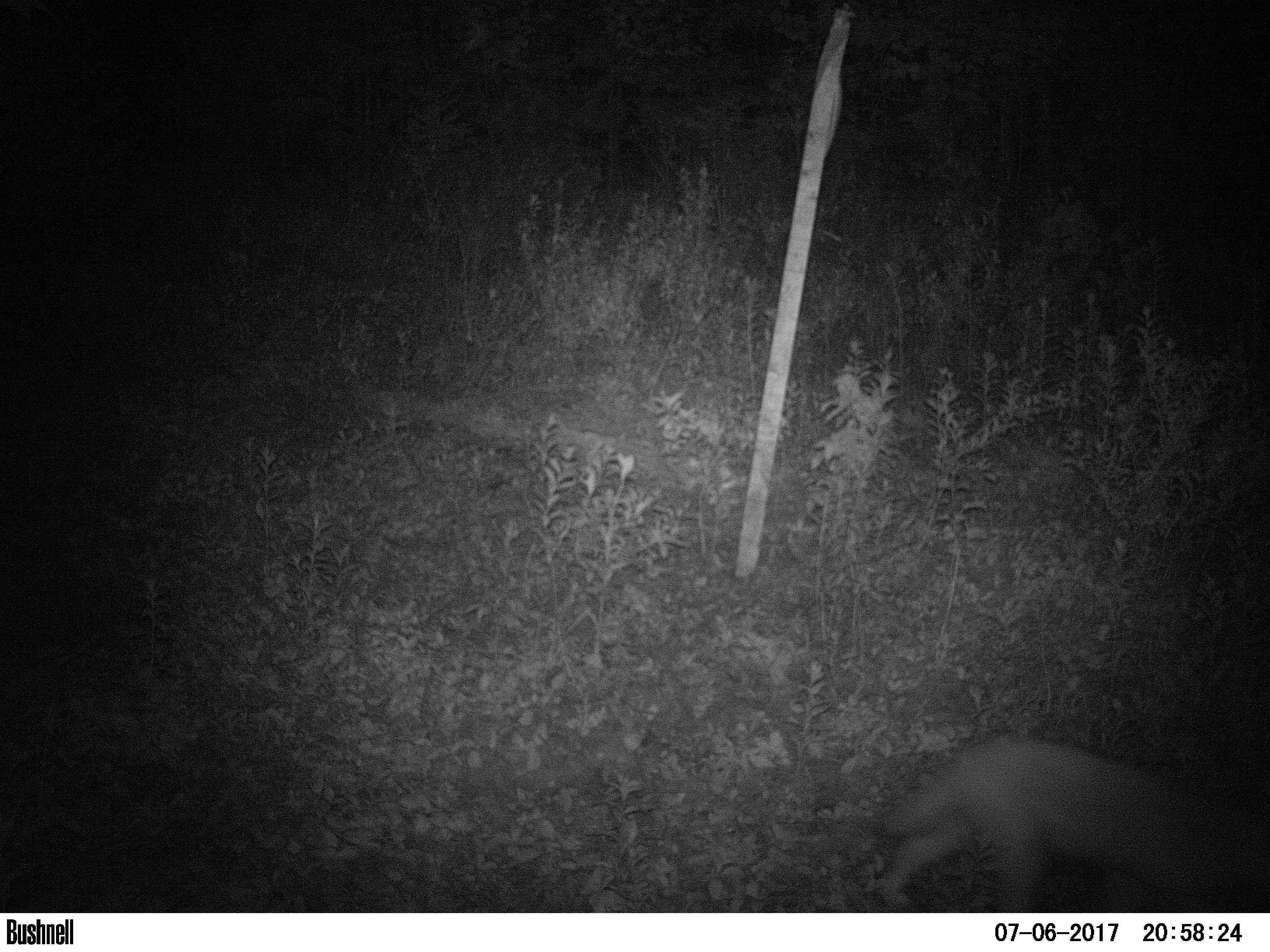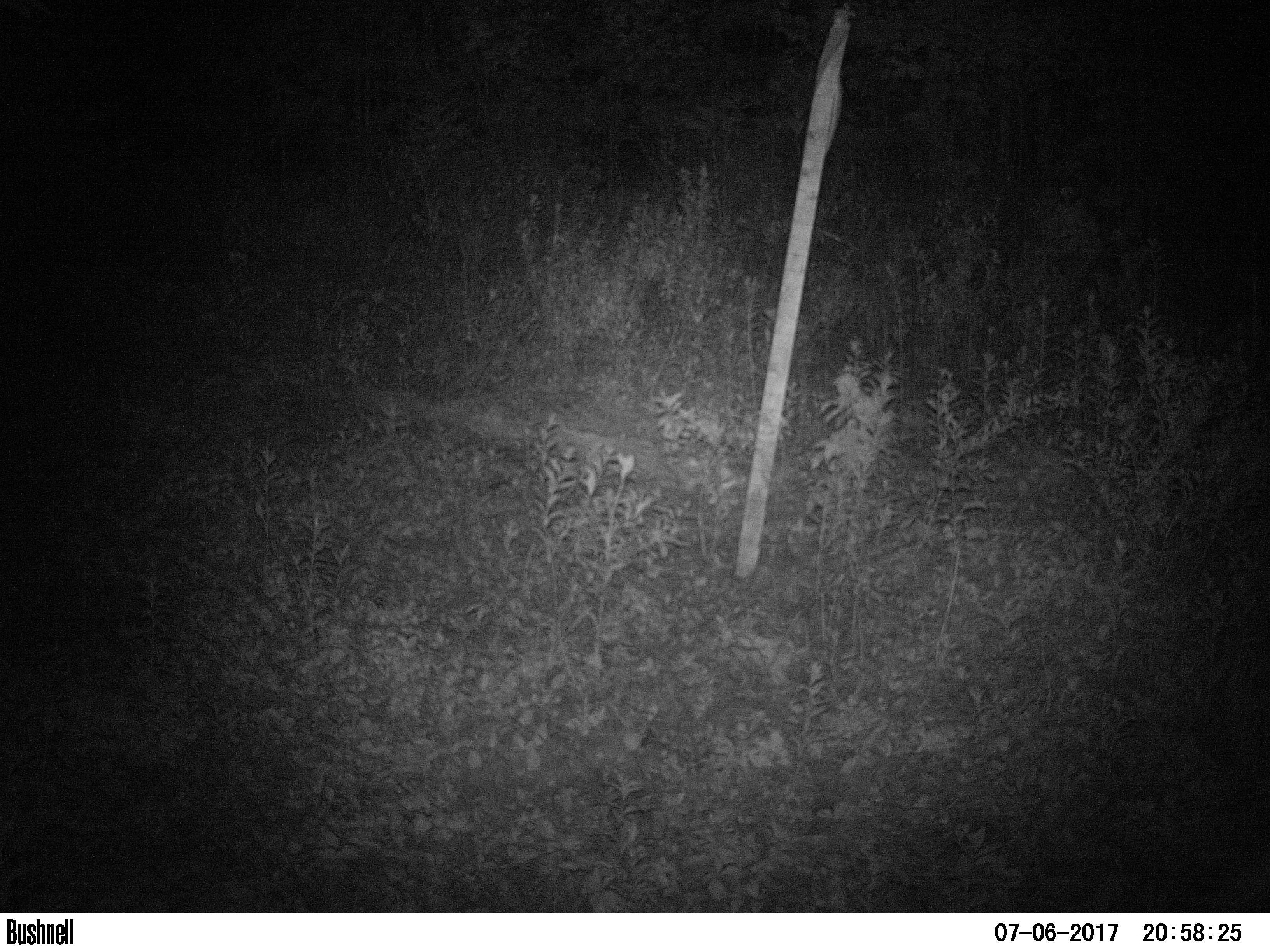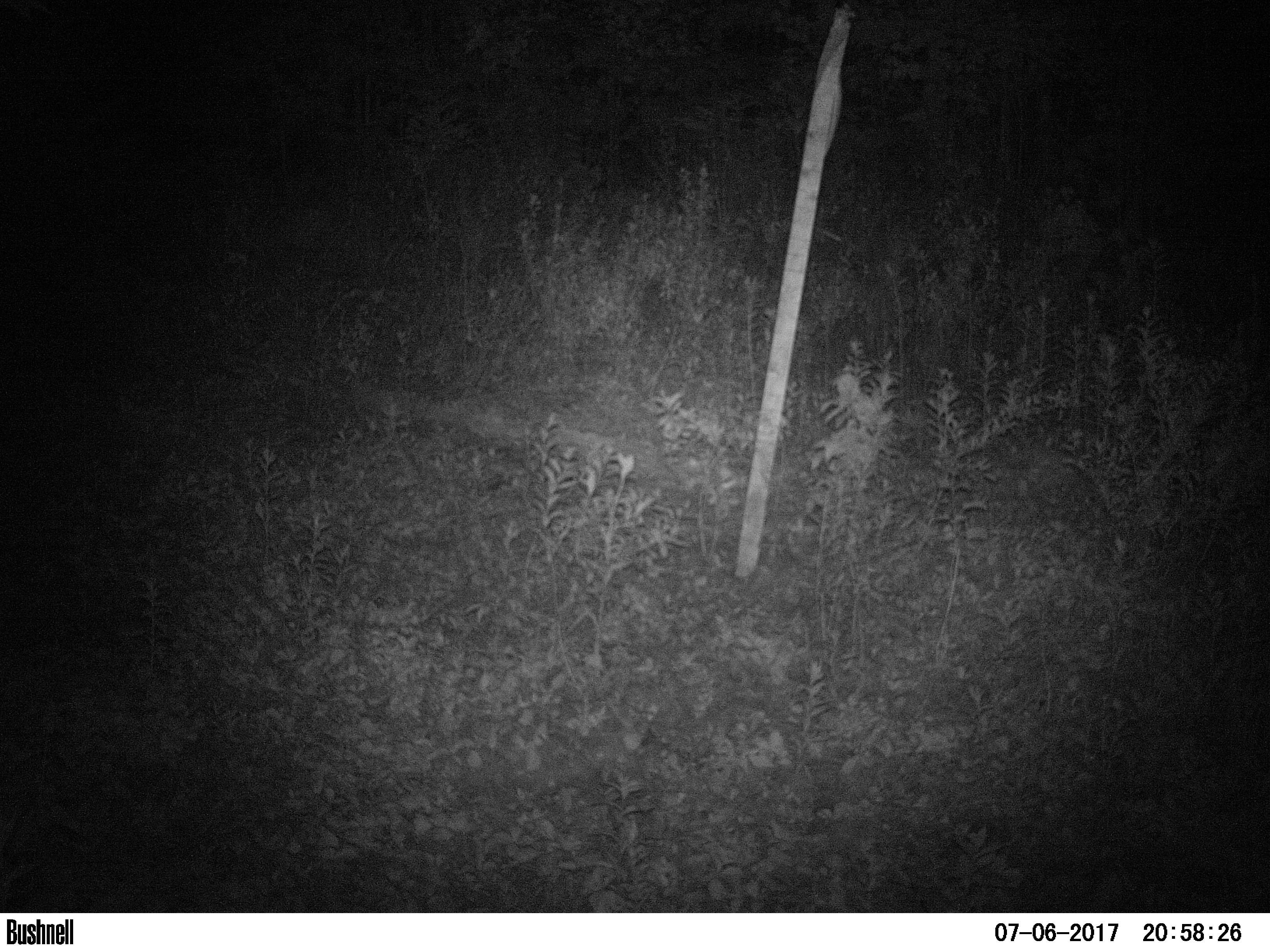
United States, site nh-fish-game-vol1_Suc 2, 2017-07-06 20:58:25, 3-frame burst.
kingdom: Animalia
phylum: Chordata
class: Mammalia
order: Carnivora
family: Canidae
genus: Canis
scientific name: Canis latrans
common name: coyote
Coyote (Canis latrans).